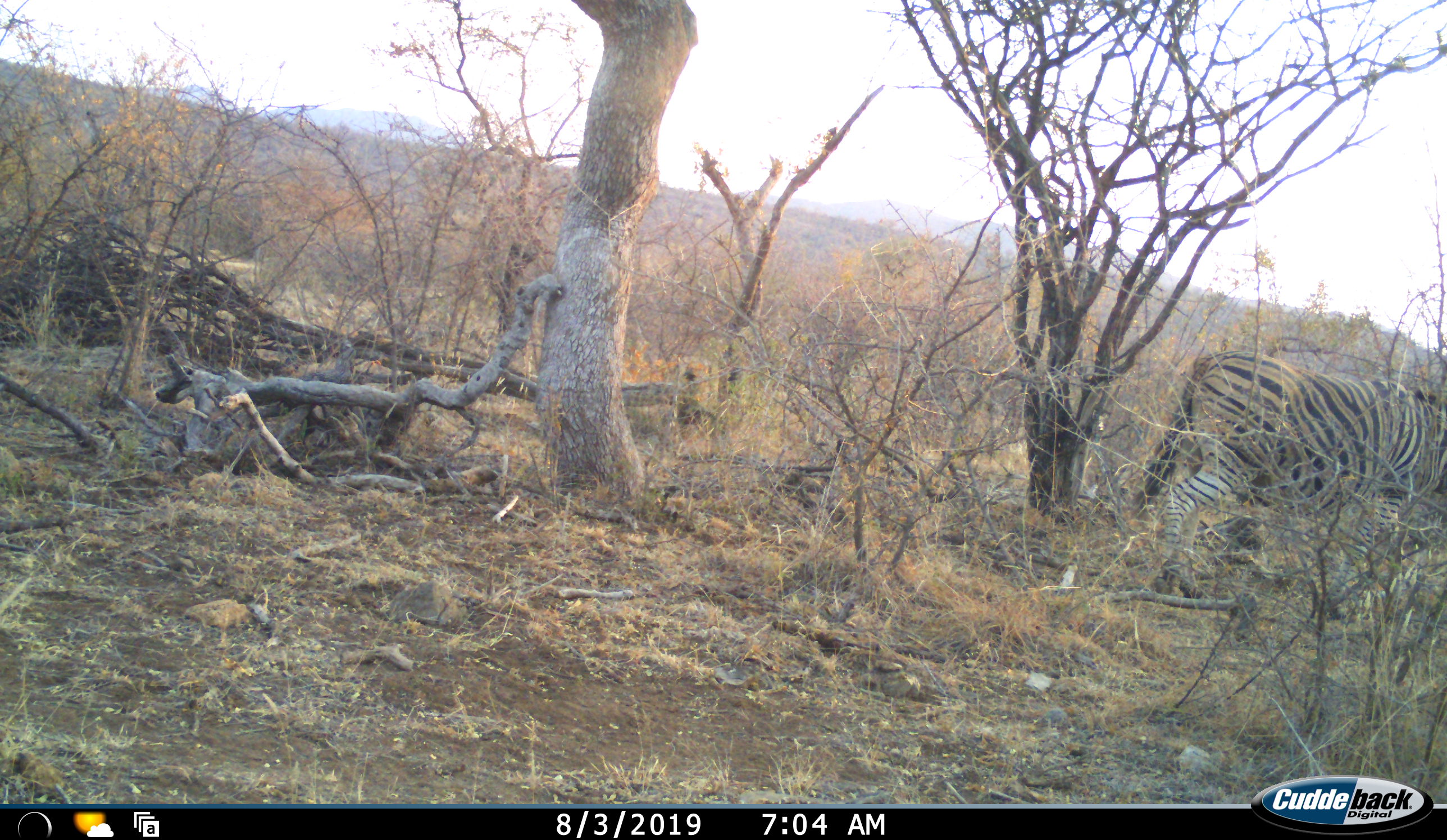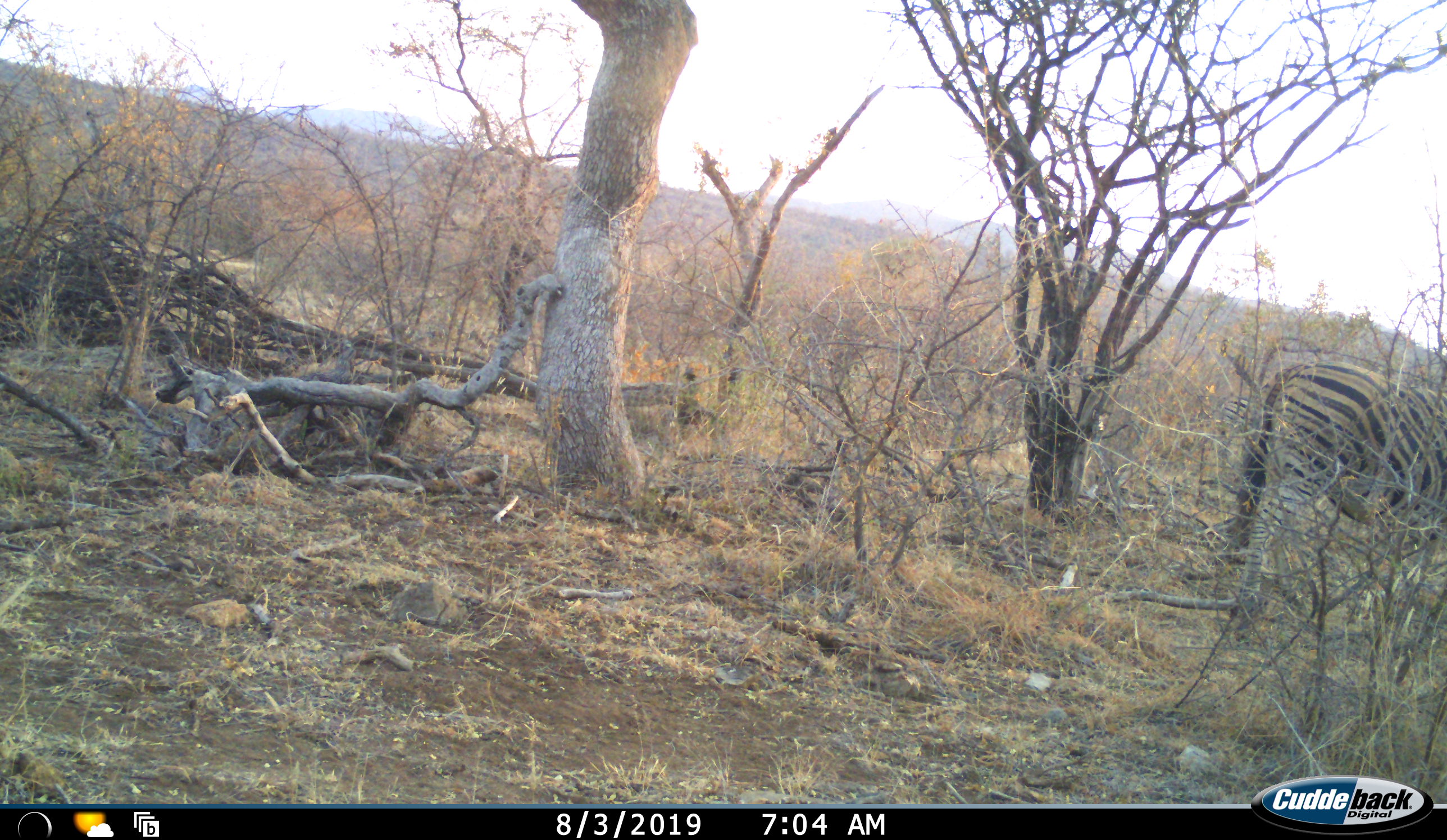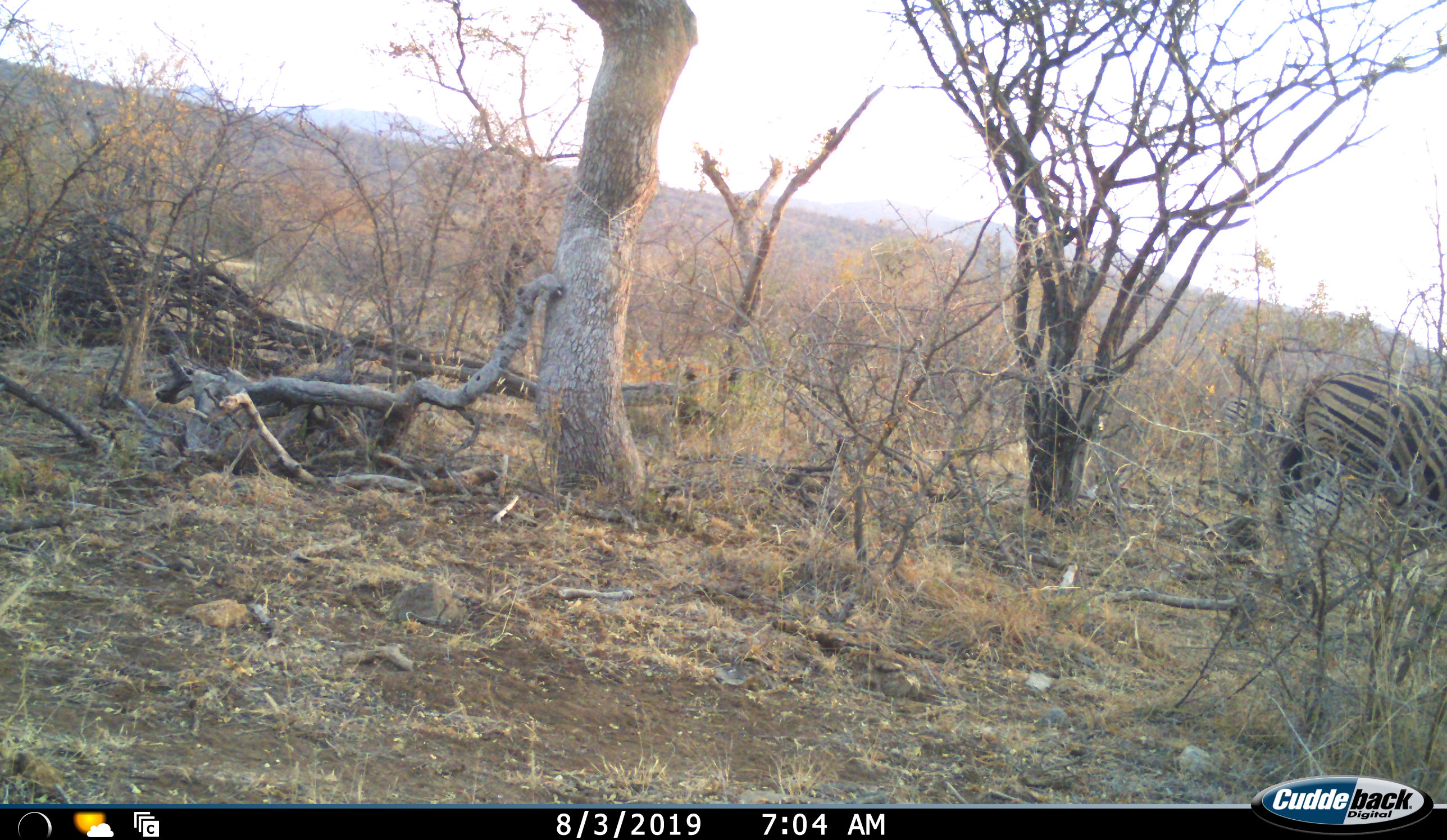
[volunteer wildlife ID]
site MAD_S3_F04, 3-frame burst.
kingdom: Animalia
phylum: Chordata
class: Mammalia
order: Perissodactyla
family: Equidae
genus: Equus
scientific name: Equus quagga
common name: plains zebra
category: zebraplains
Zebraplains (plains zebra) (Equus quagga), count 1. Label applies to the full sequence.